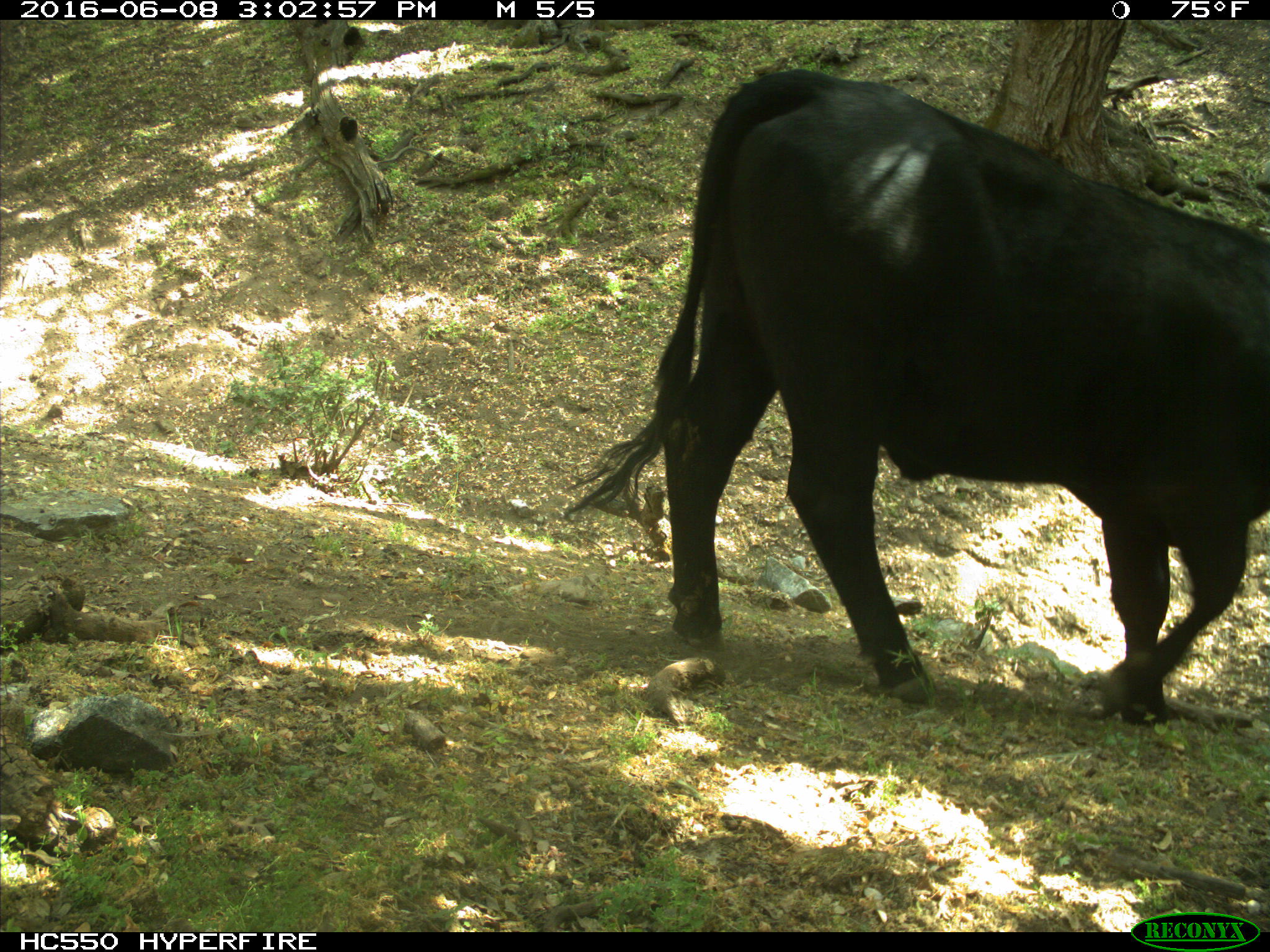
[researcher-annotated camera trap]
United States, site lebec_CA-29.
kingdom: Animalia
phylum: Chordata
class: Mammalia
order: Artiodactyla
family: Bovidae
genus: Bos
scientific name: Bos taurus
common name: domestic cow